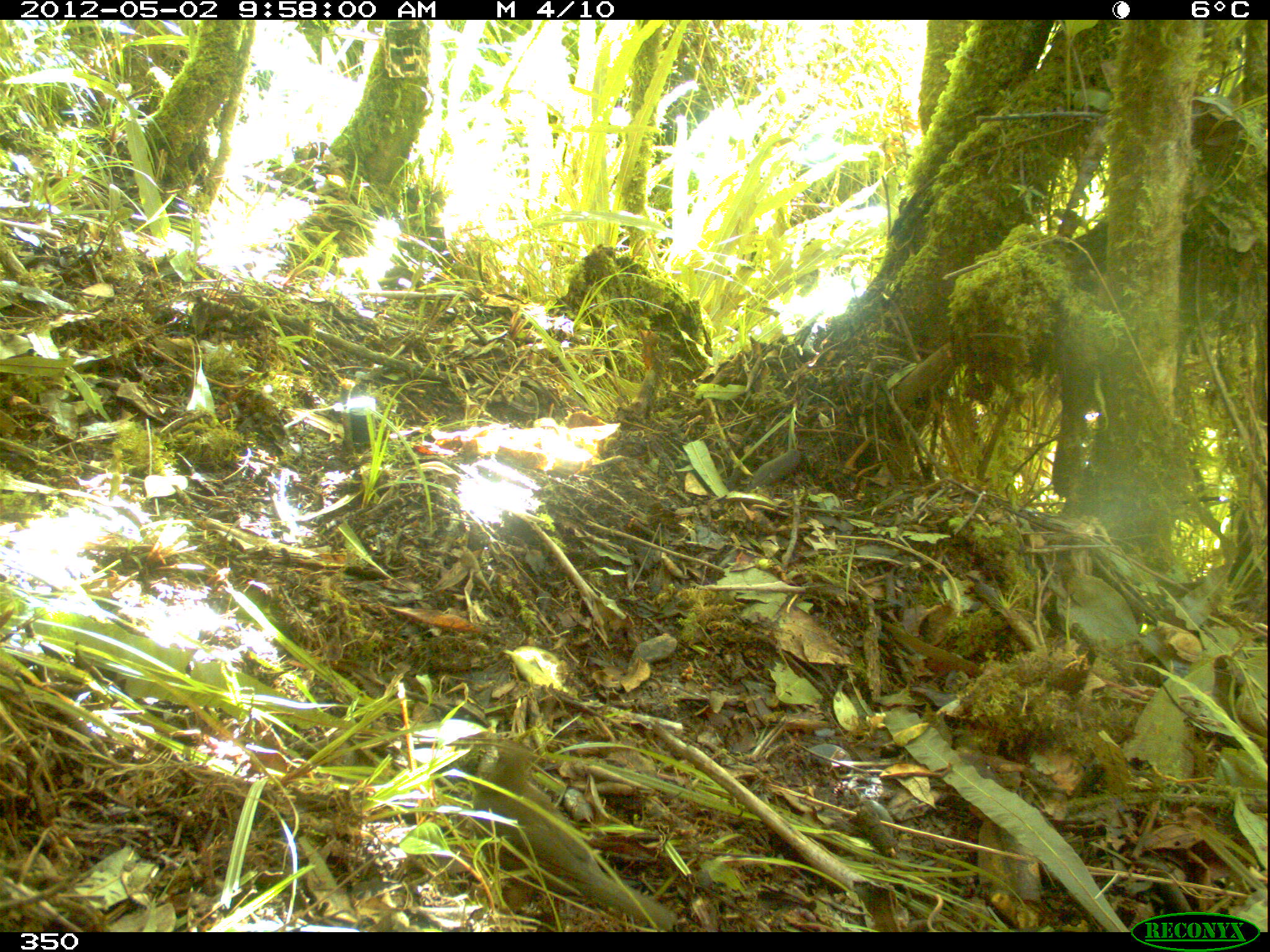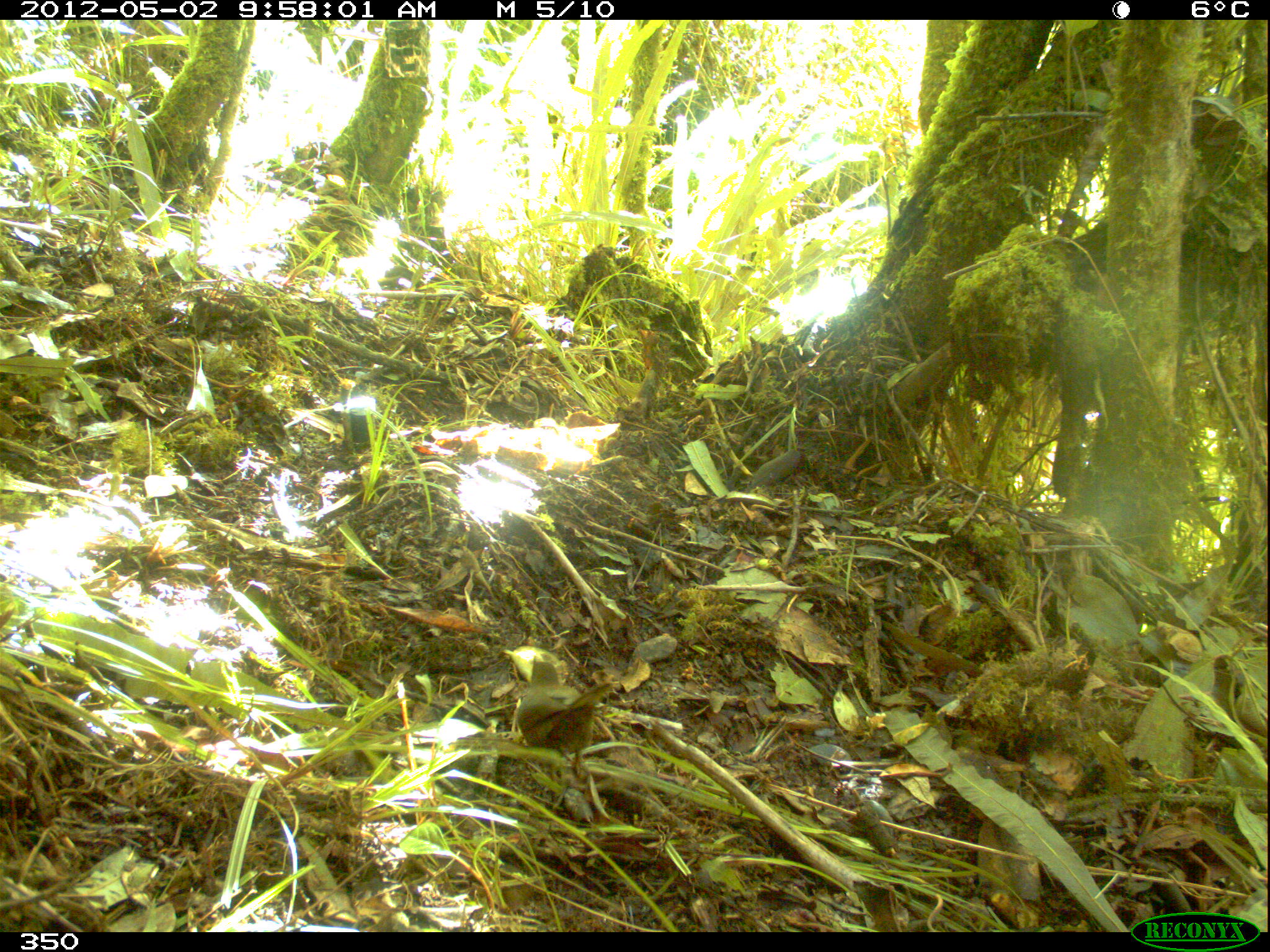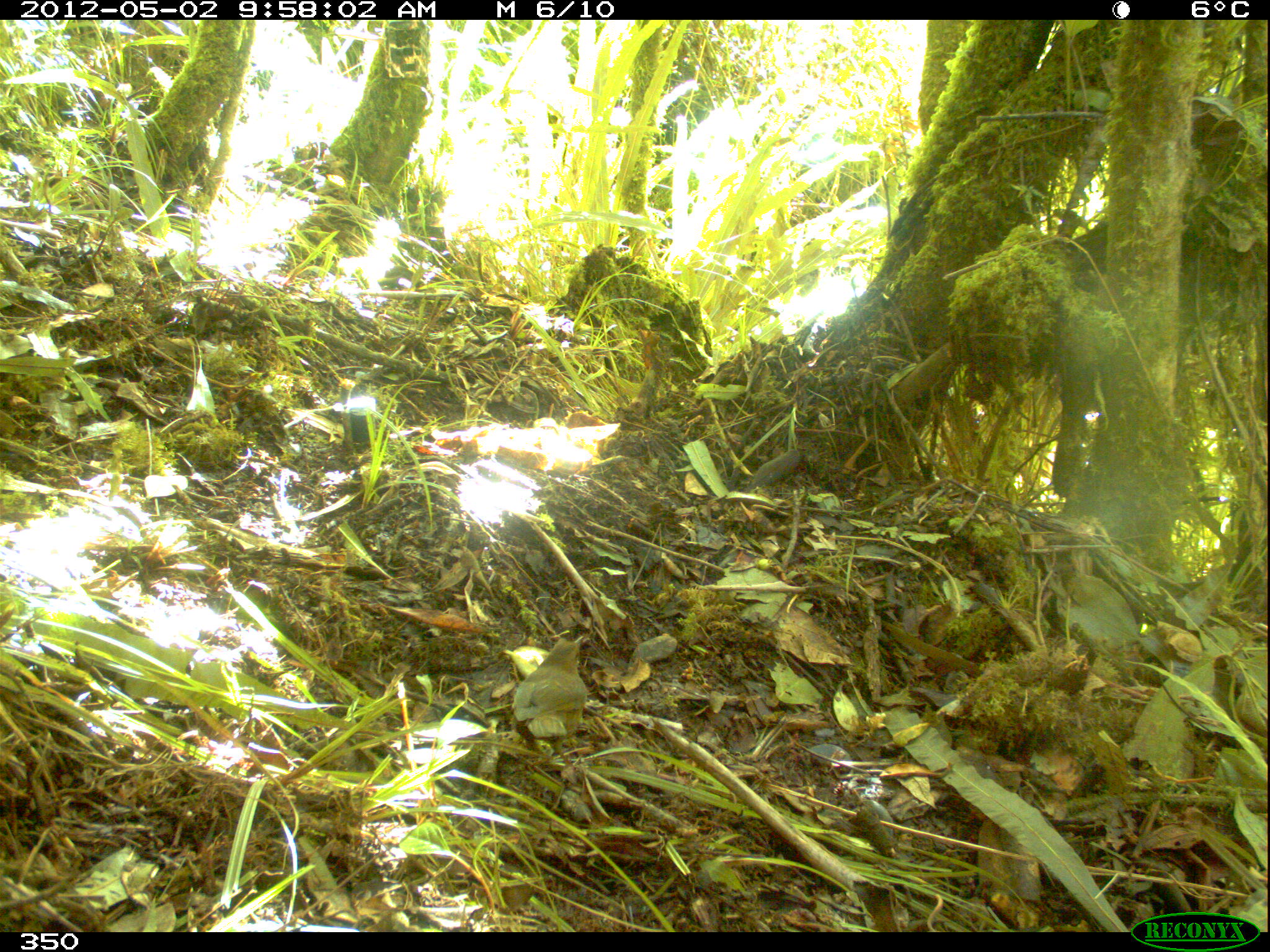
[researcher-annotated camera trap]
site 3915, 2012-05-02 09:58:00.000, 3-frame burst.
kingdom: Animalia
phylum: Chordata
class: Aves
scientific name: Aves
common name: bird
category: unknown bird